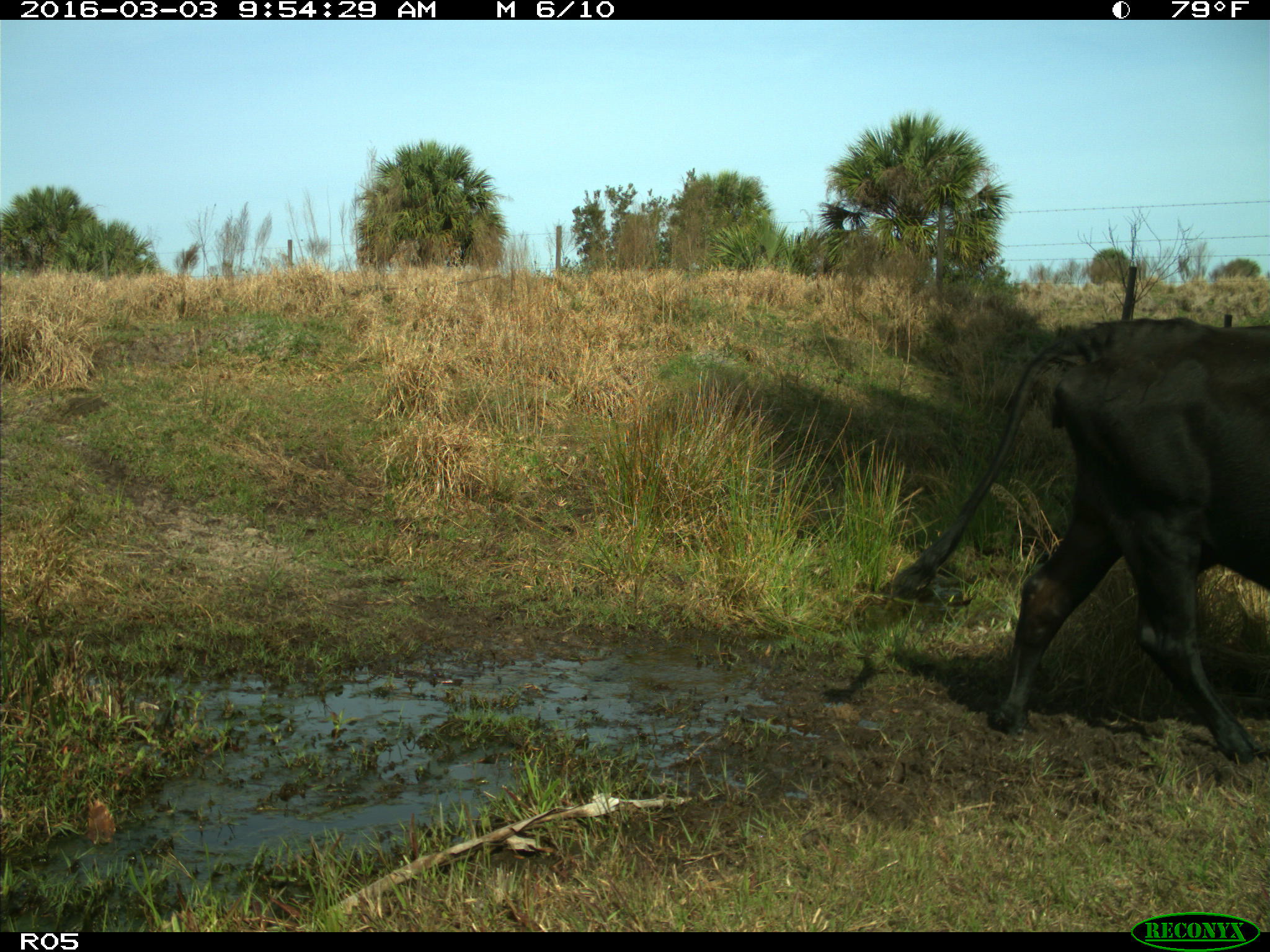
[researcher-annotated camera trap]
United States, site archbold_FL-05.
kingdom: Animalia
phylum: Chordata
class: Mammalia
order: Artiodactyla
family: Bovidae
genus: Bos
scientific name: Bos taurus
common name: domestic cow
Bos taurus (domestic cow).